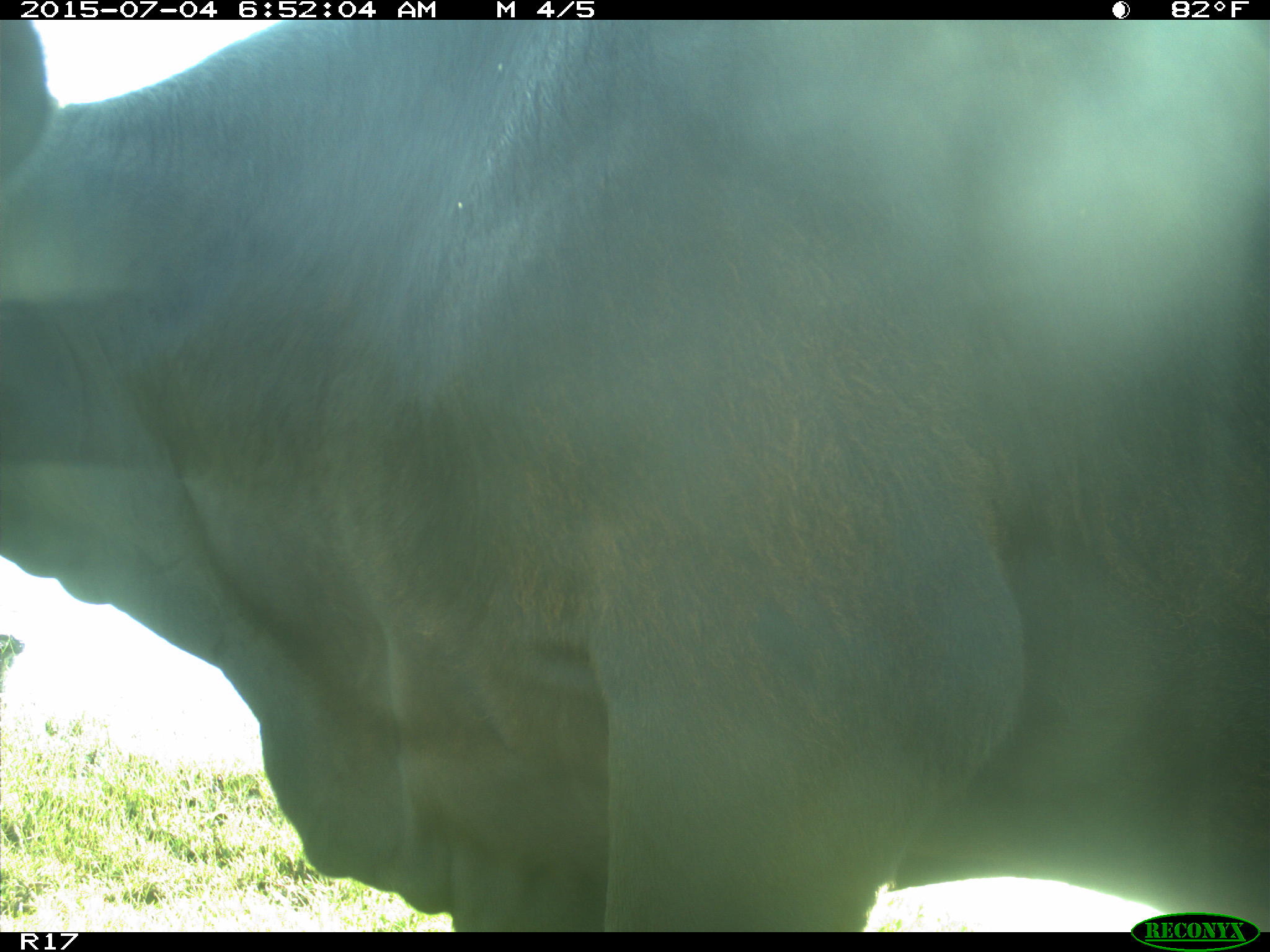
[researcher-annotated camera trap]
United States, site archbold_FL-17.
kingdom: Animalia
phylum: Chordata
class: Mammalia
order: Artiodactyla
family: Bovidae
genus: Bos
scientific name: Bos taurus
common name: domestic cow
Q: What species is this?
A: Bos taurus (domestic cow).